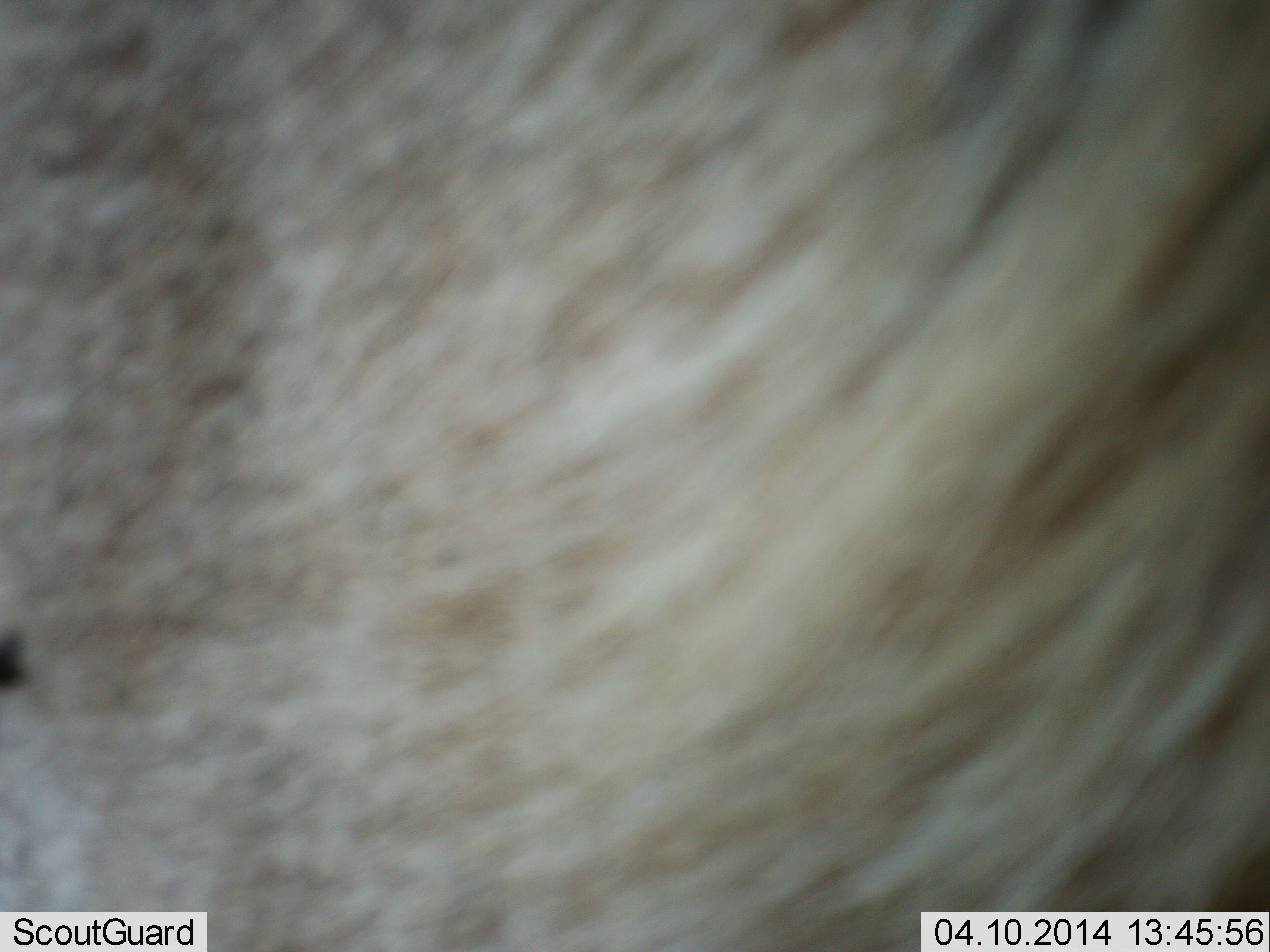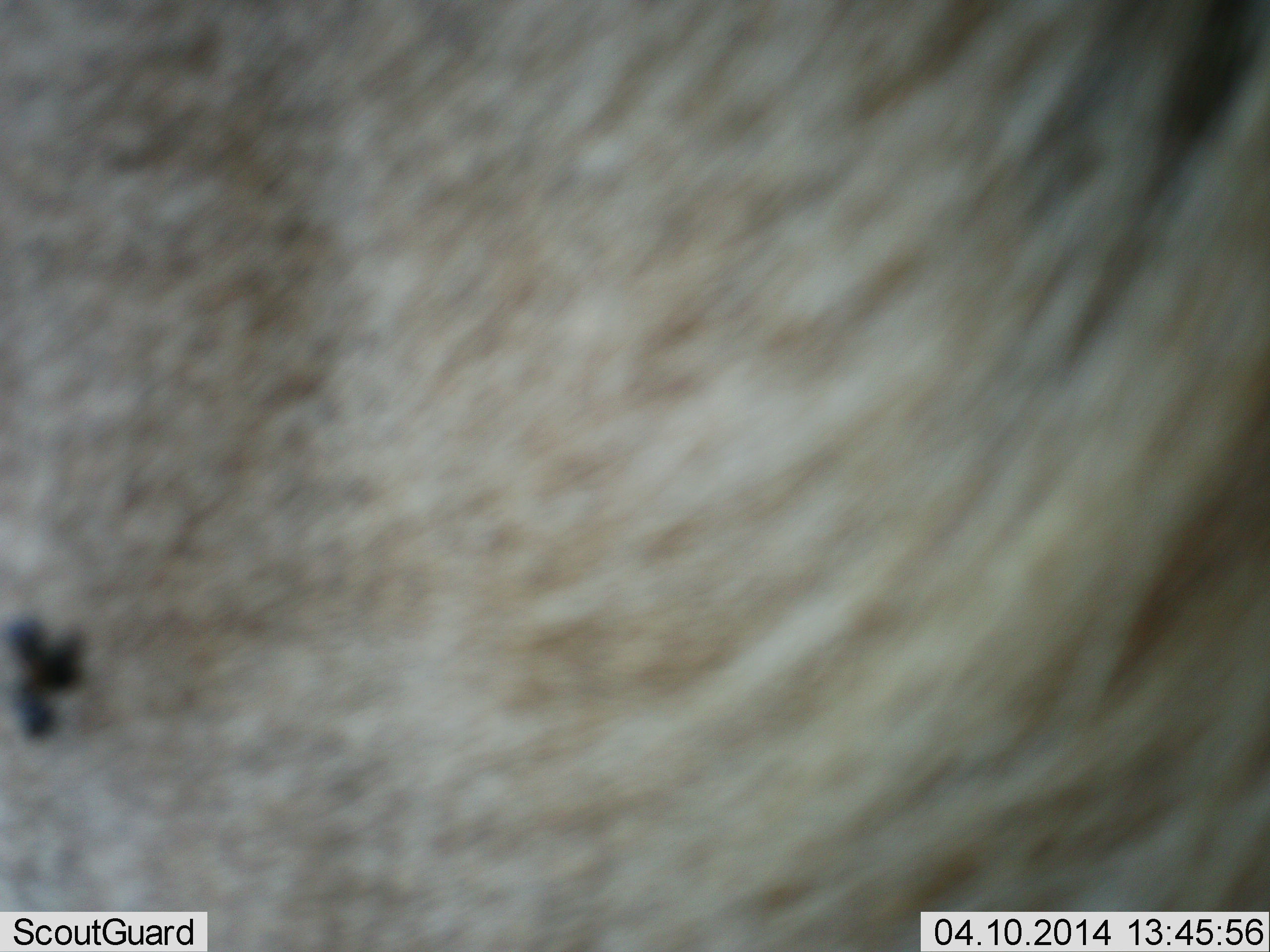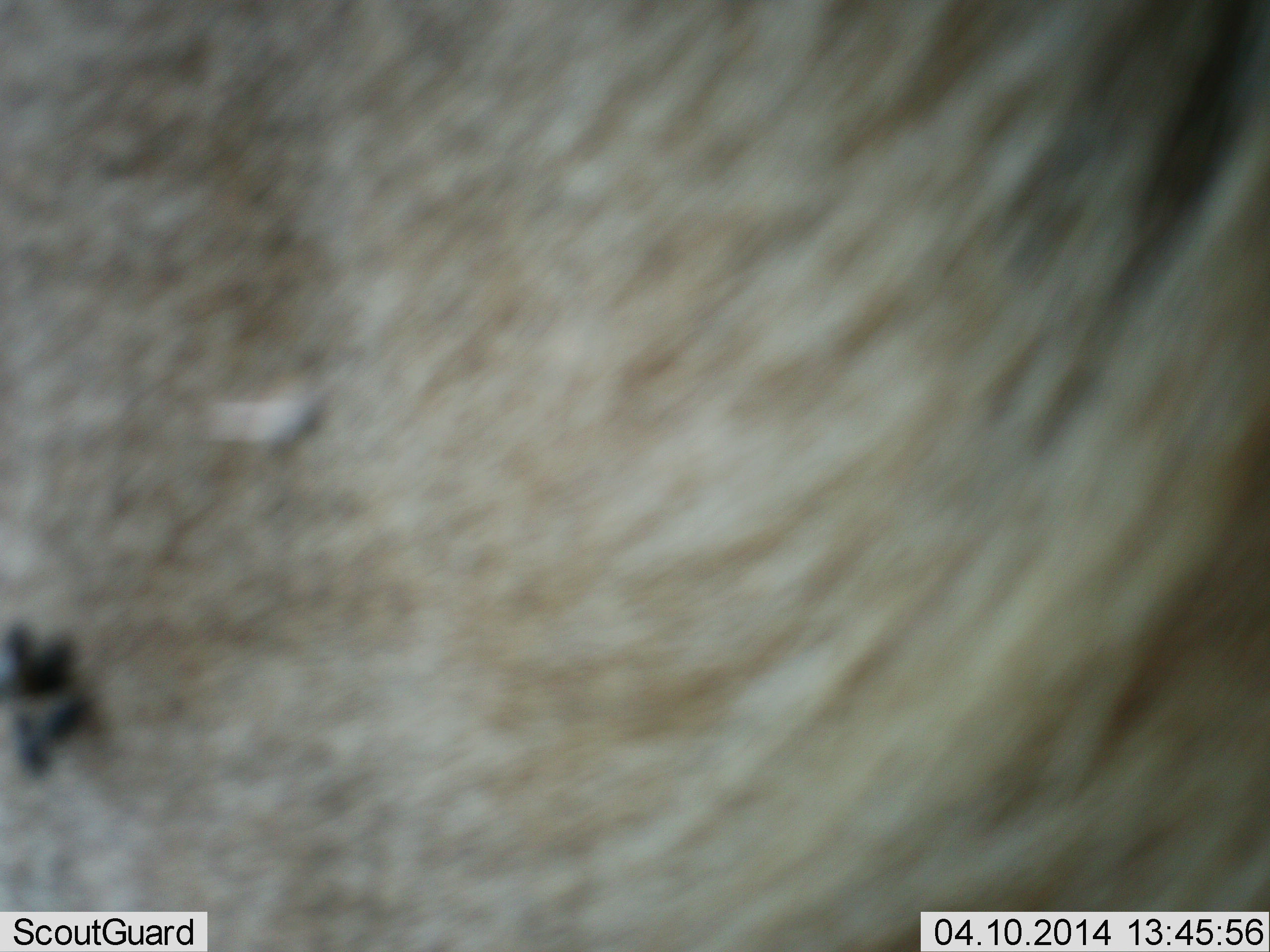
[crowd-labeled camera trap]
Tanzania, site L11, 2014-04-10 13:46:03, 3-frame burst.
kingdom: Animalia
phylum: Chordata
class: Mammalia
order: Artiodactyla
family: Bovidae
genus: Connochaetes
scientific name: Connochaetes taurinus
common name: blue wildebeest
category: wildebeest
Wildebeest (blue wildebeest) (Connochaetes taurinus), count 1. Behavior (volunteer vote fractions): standing 100%, resting 0%, moving 0%, interacting 0%. Young present (vote fraction): 0%. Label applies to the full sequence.